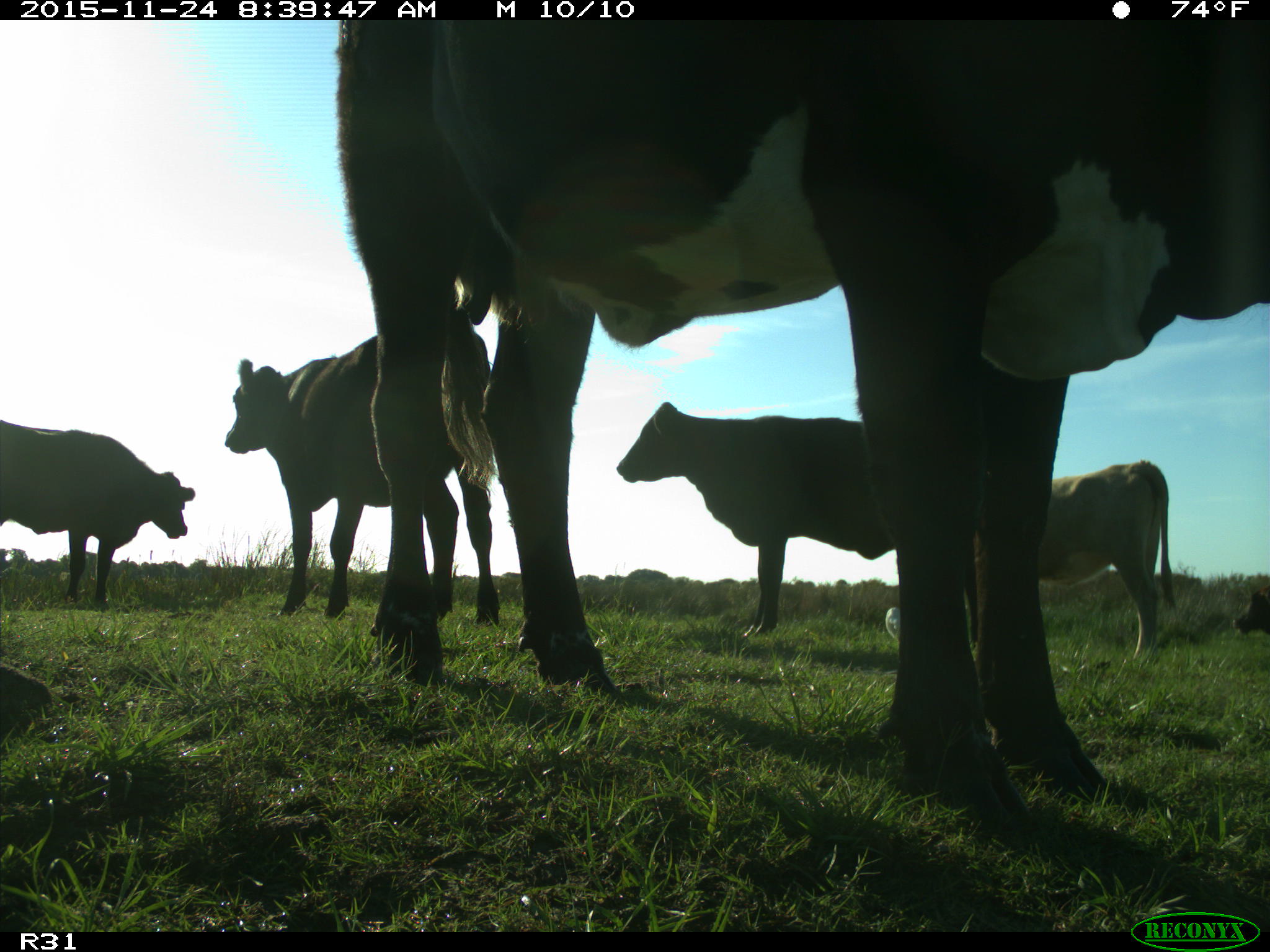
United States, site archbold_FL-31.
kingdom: Animalia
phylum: Chordata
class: Mammalia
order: Artiodactyla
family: Bovidae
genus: Bos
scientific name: Bos taurus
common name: domestic cow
Bos taurus (domestic cow).